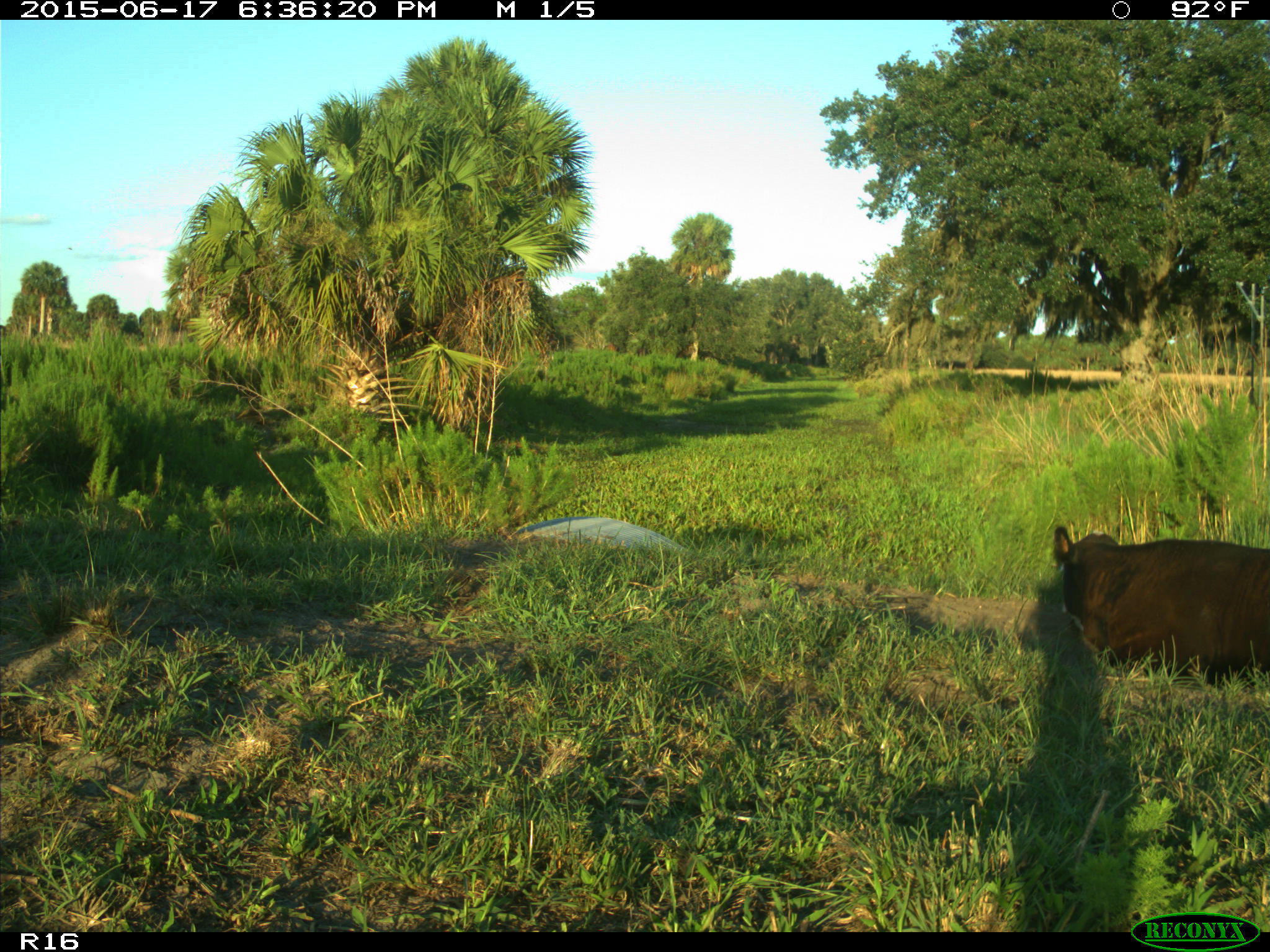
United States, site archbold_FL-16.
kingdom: Animalia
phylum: Chordata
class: Mammalia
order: Artiodactyla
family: Bovidae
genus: Bos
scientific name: Bos taurus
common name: domestic cow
Bos taurus (domestic cow).